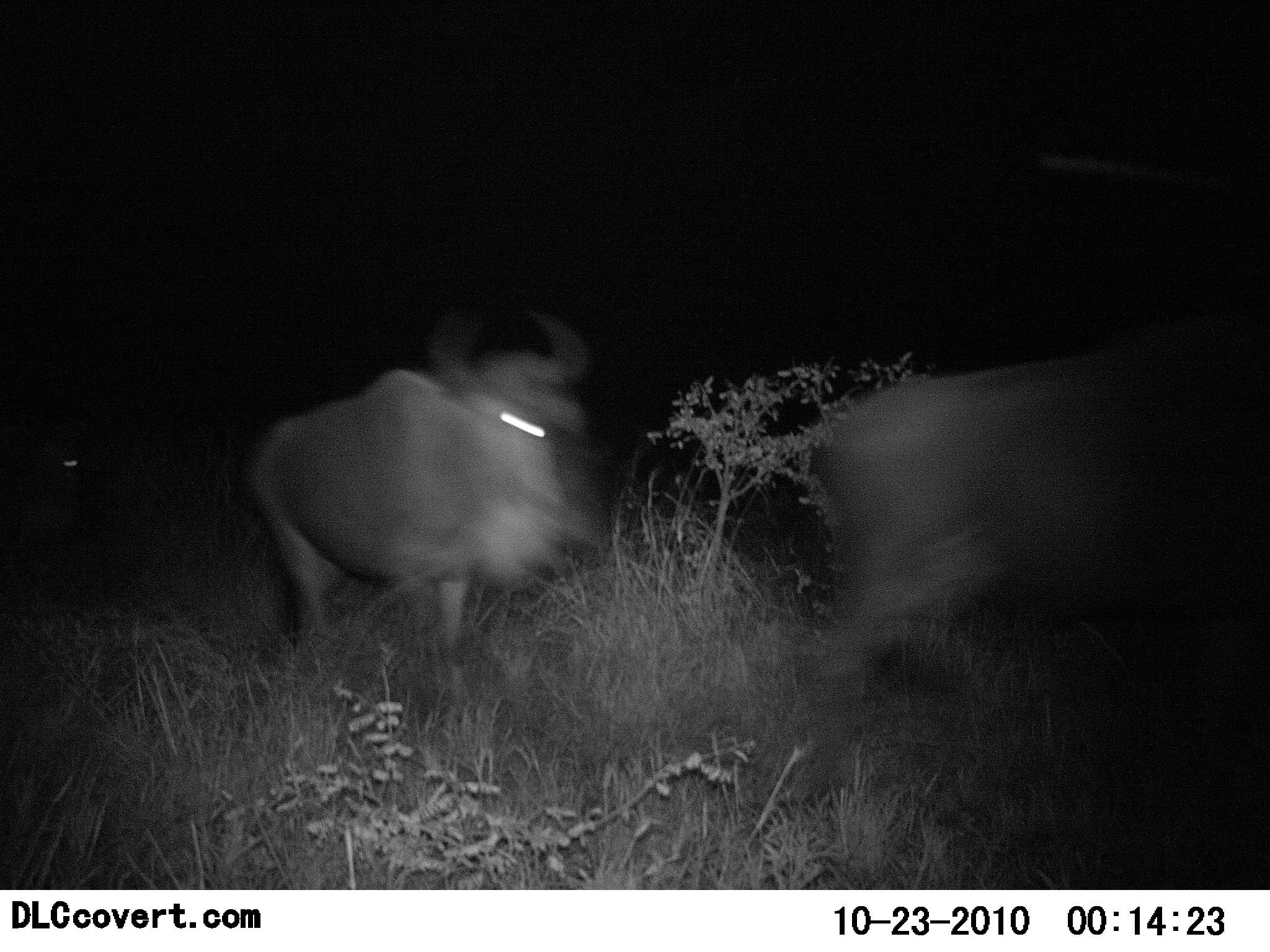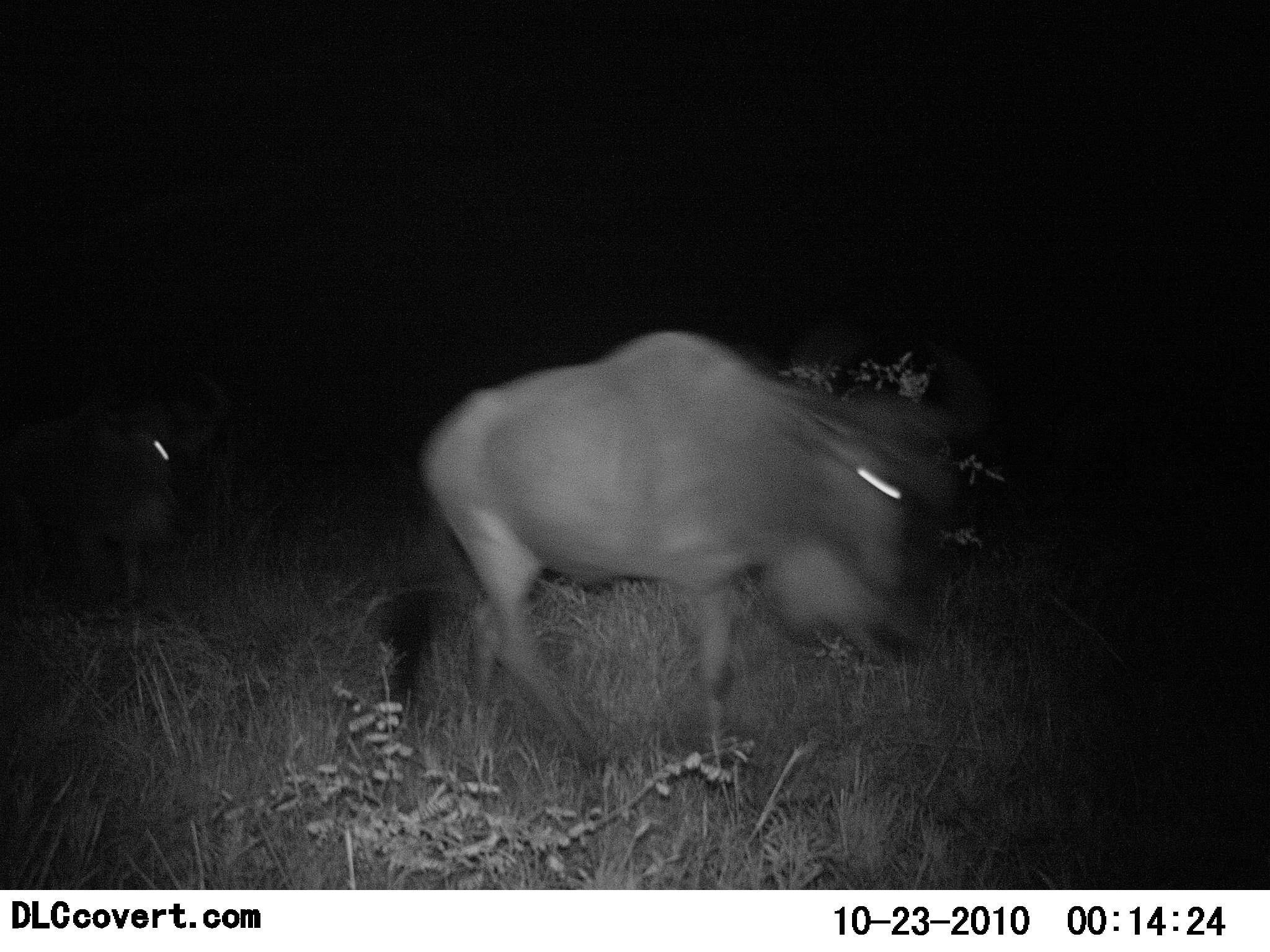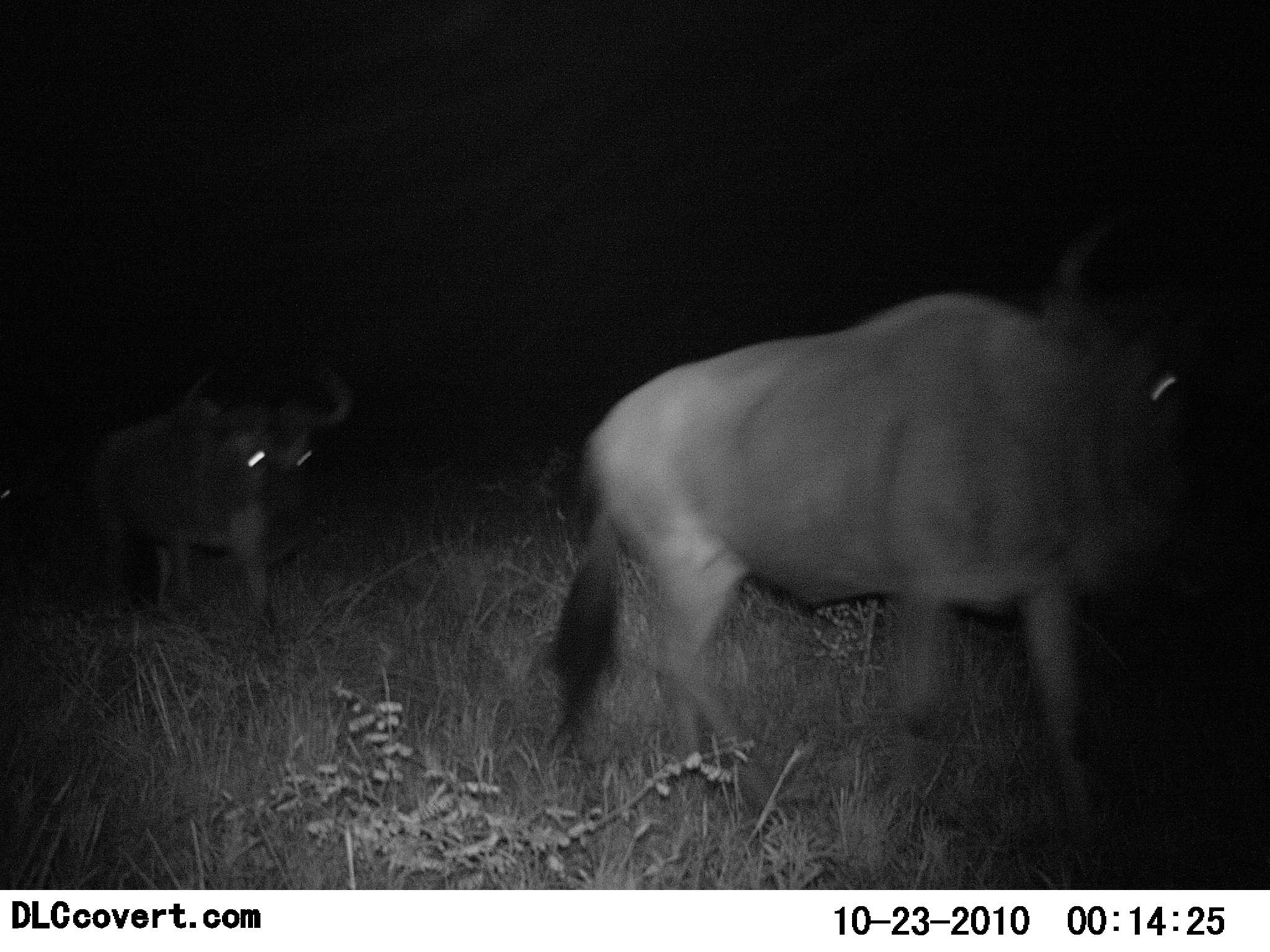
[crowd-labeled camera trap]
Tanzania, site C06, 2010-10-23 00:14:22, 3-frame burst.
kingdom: Animalia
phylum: Chordata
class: Mammalia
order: Artiodactyla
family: Bovidae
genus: Connochaetes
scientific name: Connochaetes taurinus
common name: blue wildebeest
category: wildebeest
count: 3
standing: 0%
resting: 0%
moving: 100%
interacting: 0%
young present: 0%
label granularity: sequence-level